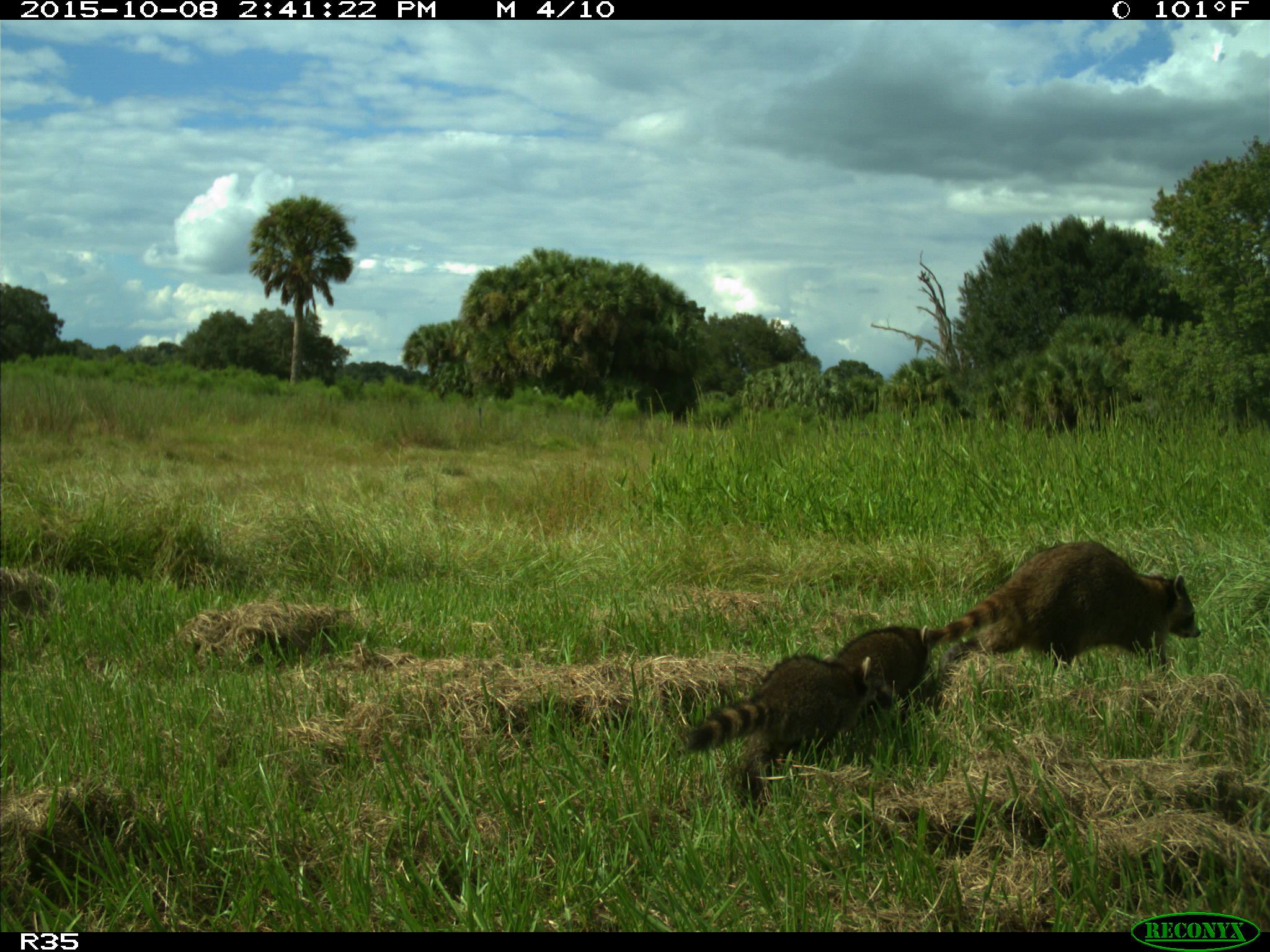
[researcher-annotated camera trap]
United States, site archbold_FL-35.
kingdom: Animalia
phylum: Chordata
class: Mammalia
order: Carnivora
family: Procyonidae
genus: Procyon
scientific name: Procyon lotor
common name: common raccoon